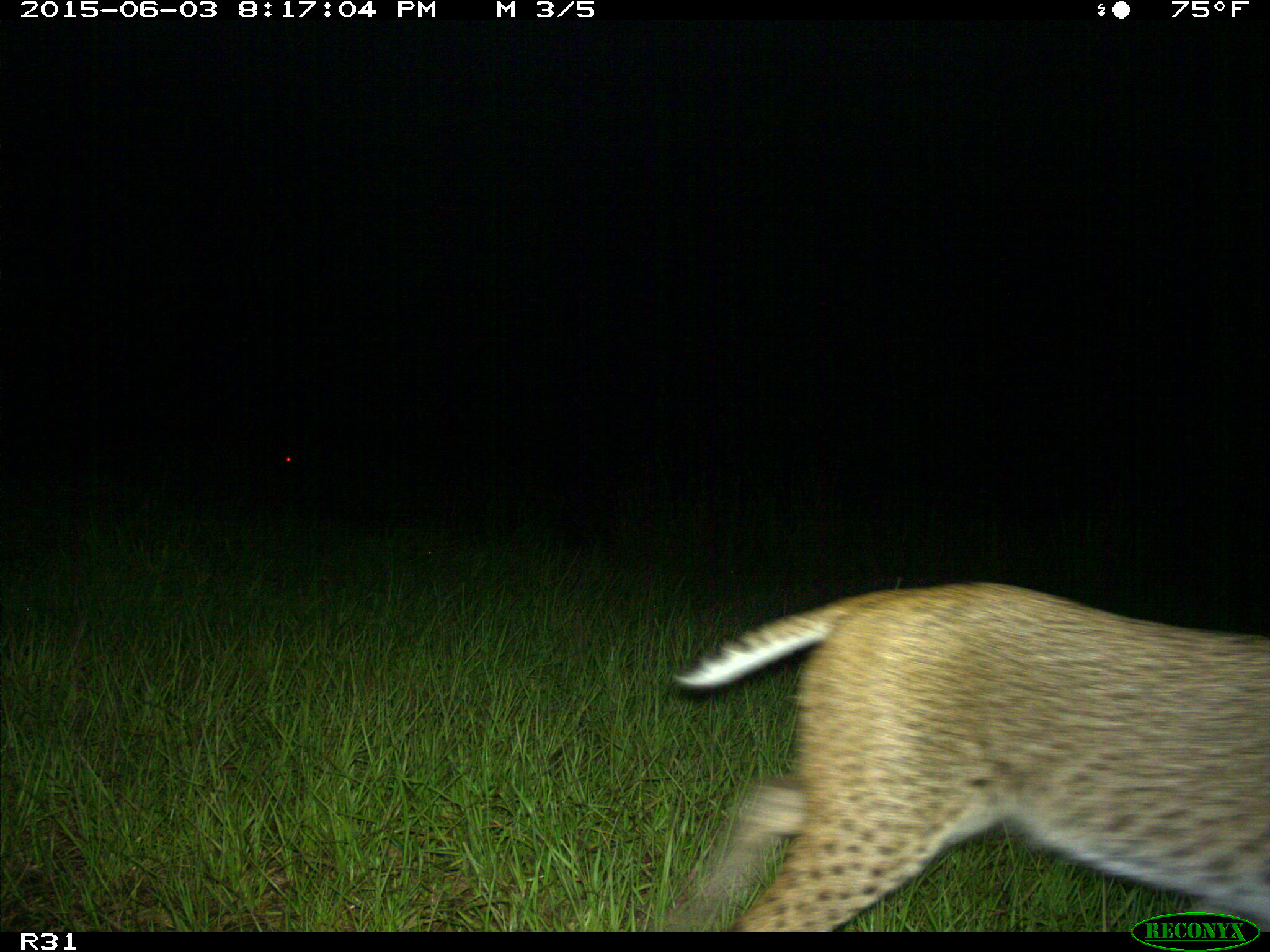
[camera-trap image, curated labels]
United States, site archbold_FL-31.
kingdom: Animalia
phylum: Chordata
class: Mammalia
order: Carnivora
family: Felidae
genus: Lynx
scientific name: Lynx rufus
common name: bobcat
Lynx rufus (bobcat).